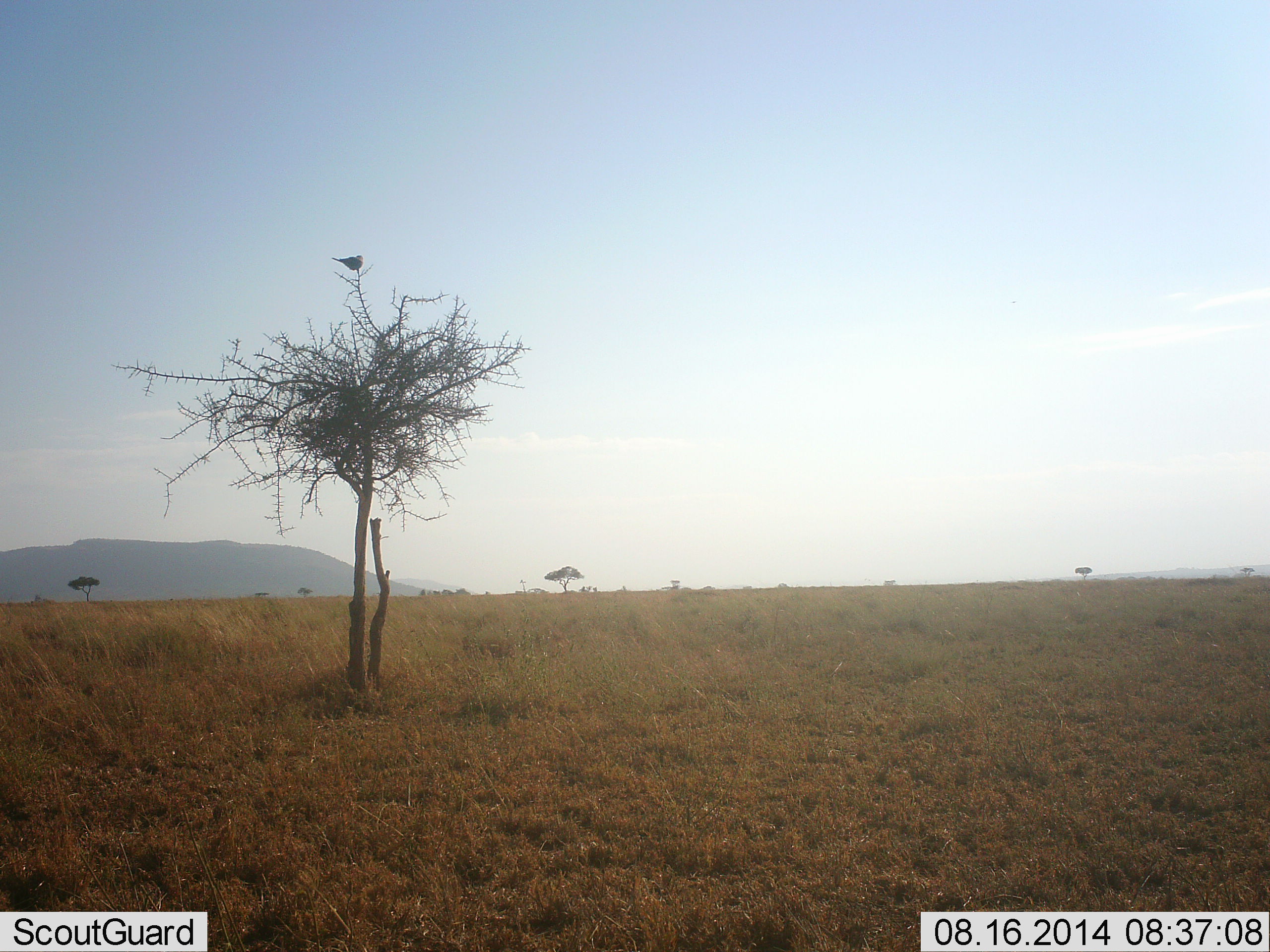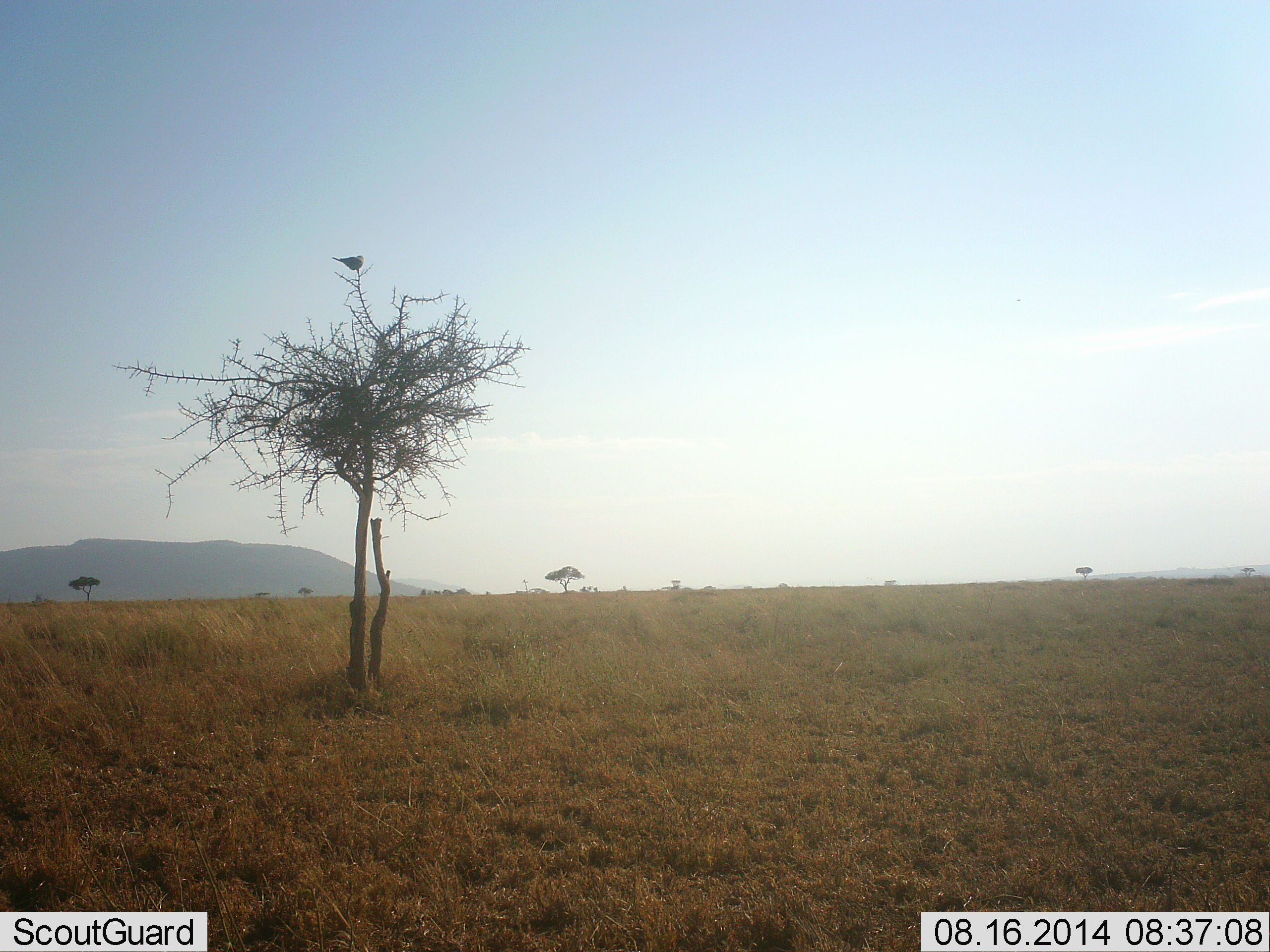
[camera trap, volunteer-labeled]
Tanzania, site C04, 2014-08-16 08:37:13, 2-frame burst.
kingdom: Animalia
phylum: Chordata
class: Aves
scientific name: Aves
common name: bird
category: otherbird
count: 1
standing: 10%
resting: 90%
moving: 0%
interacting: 0%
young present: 0%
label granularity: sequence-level